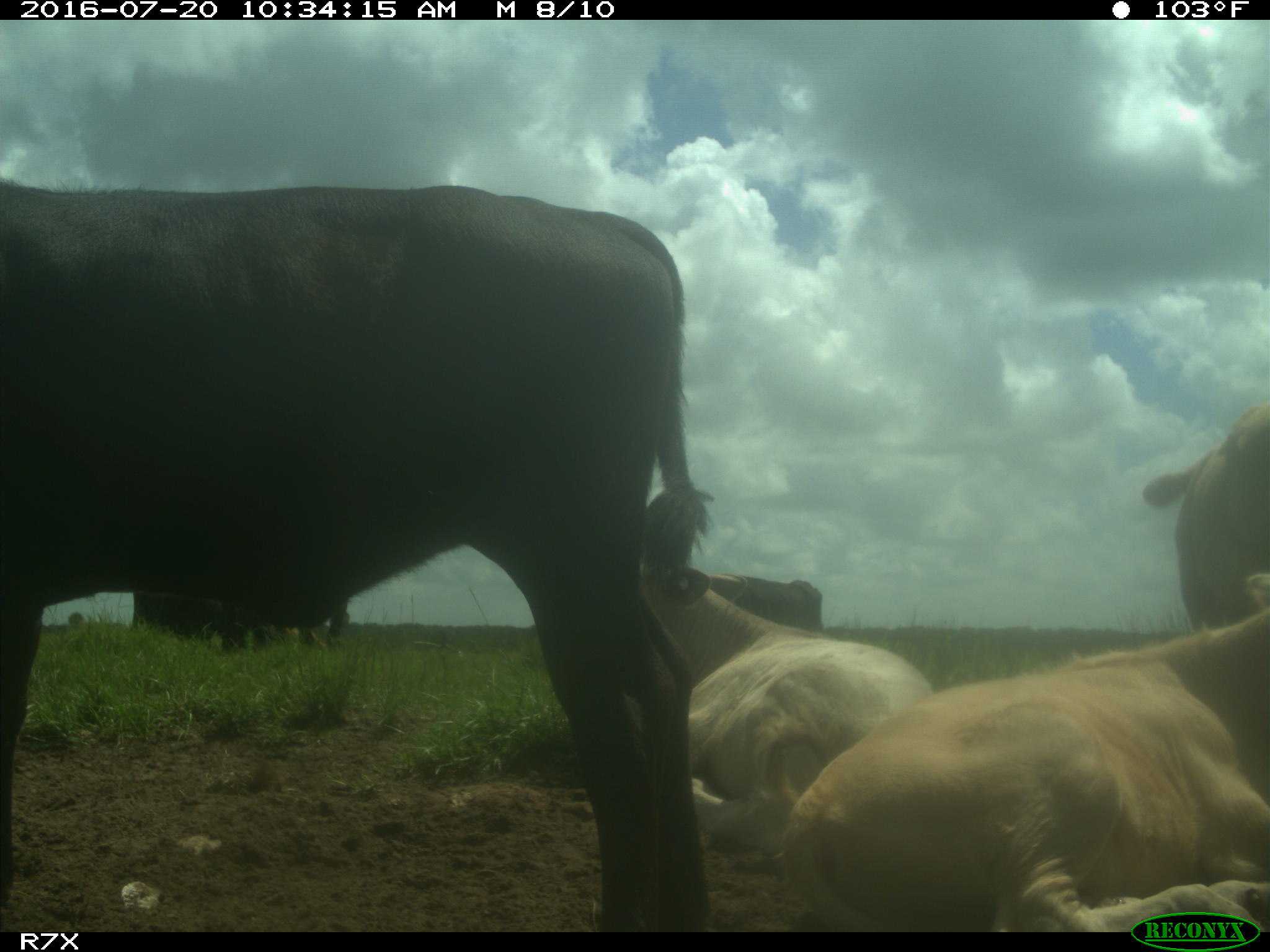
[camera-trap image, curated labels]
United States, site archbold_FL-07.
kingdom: Animalia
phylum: Chordata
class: Mammalia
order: Artiodactyla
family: Bovidae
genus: Bos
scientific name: Bos taurus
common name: domestic cow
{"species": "Bos taurus (domestic cow)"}